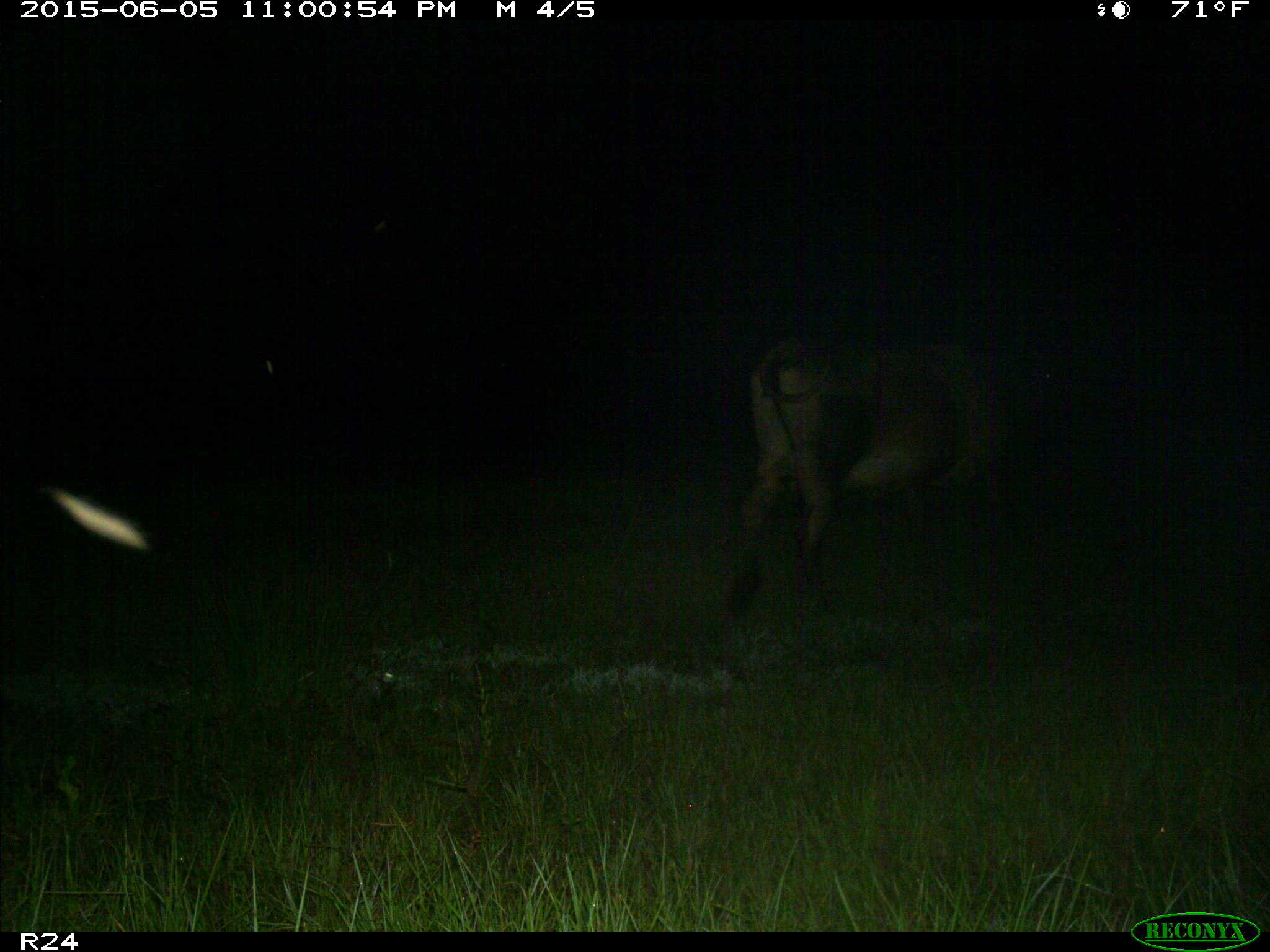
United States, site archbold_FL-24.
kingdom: Animalia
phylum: Chordata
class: Mammalia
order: Artiodactyla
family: Bovidae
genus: Bos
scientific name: Bos taurus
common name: domestic cow